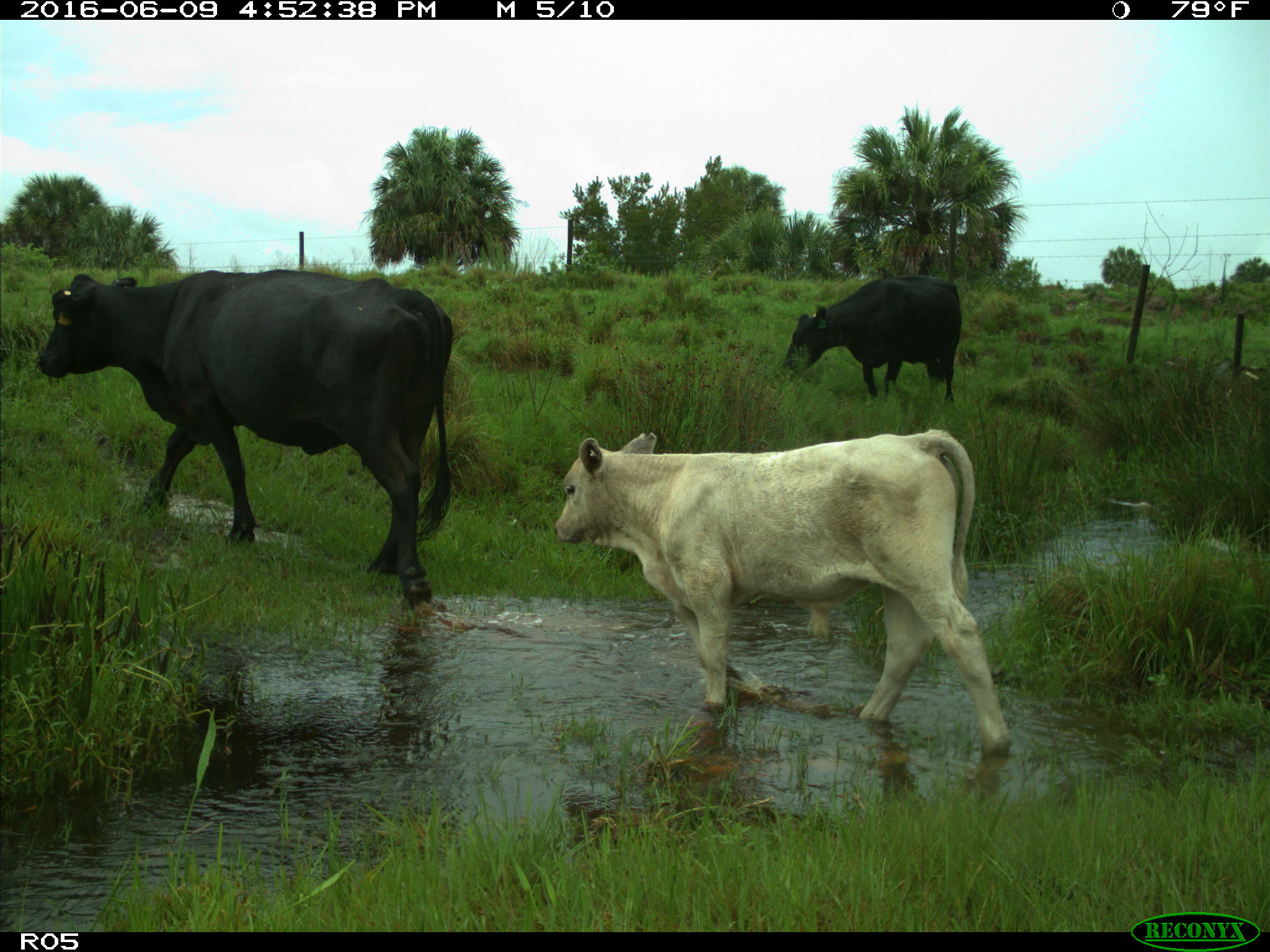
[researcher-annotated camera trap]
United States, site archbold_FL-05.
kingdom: Animalia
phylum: Chordata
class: Mammalia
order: Artiodactyla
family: Bovidae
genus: Bos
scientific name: Bos taurus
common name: domestic cow